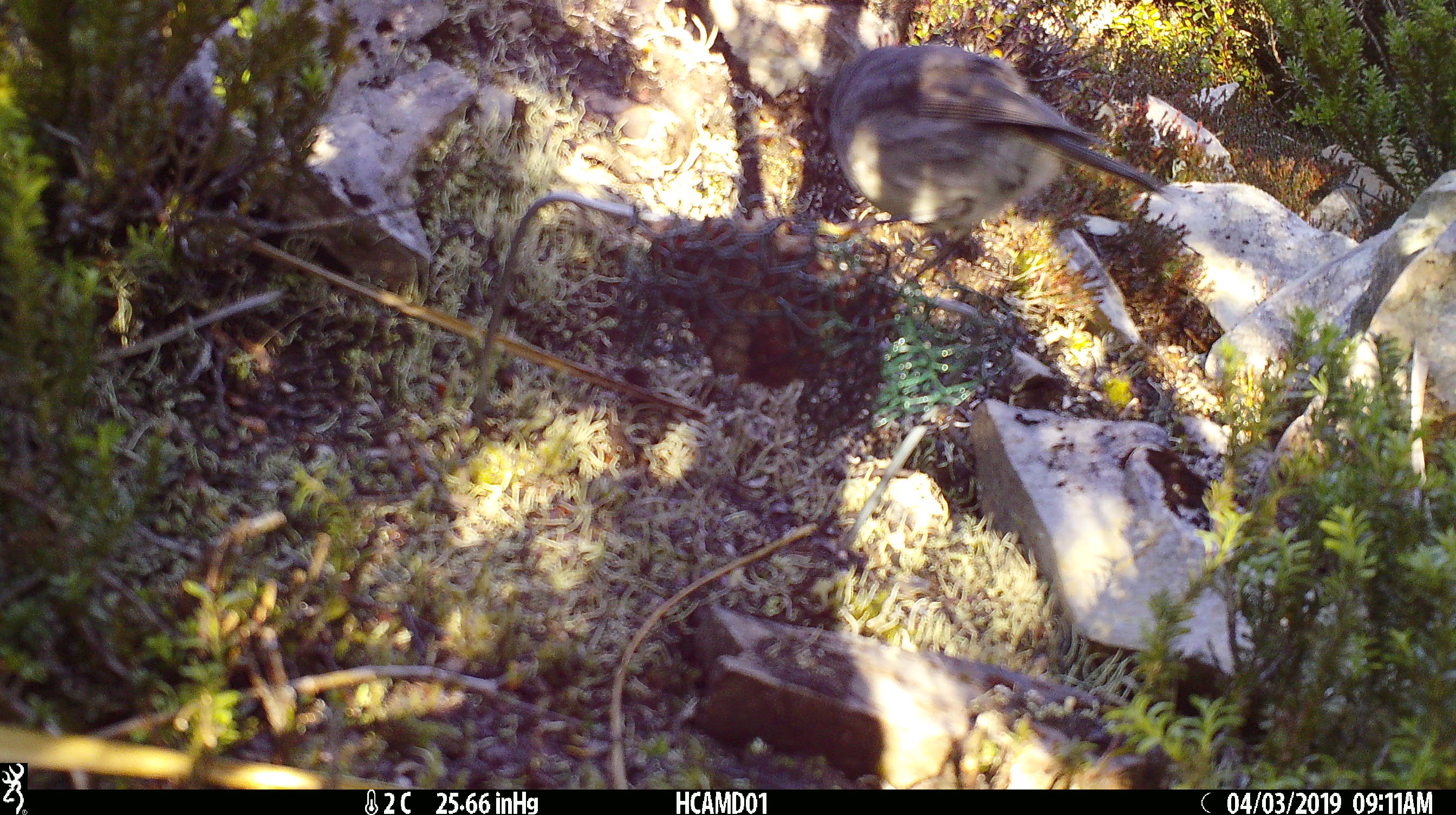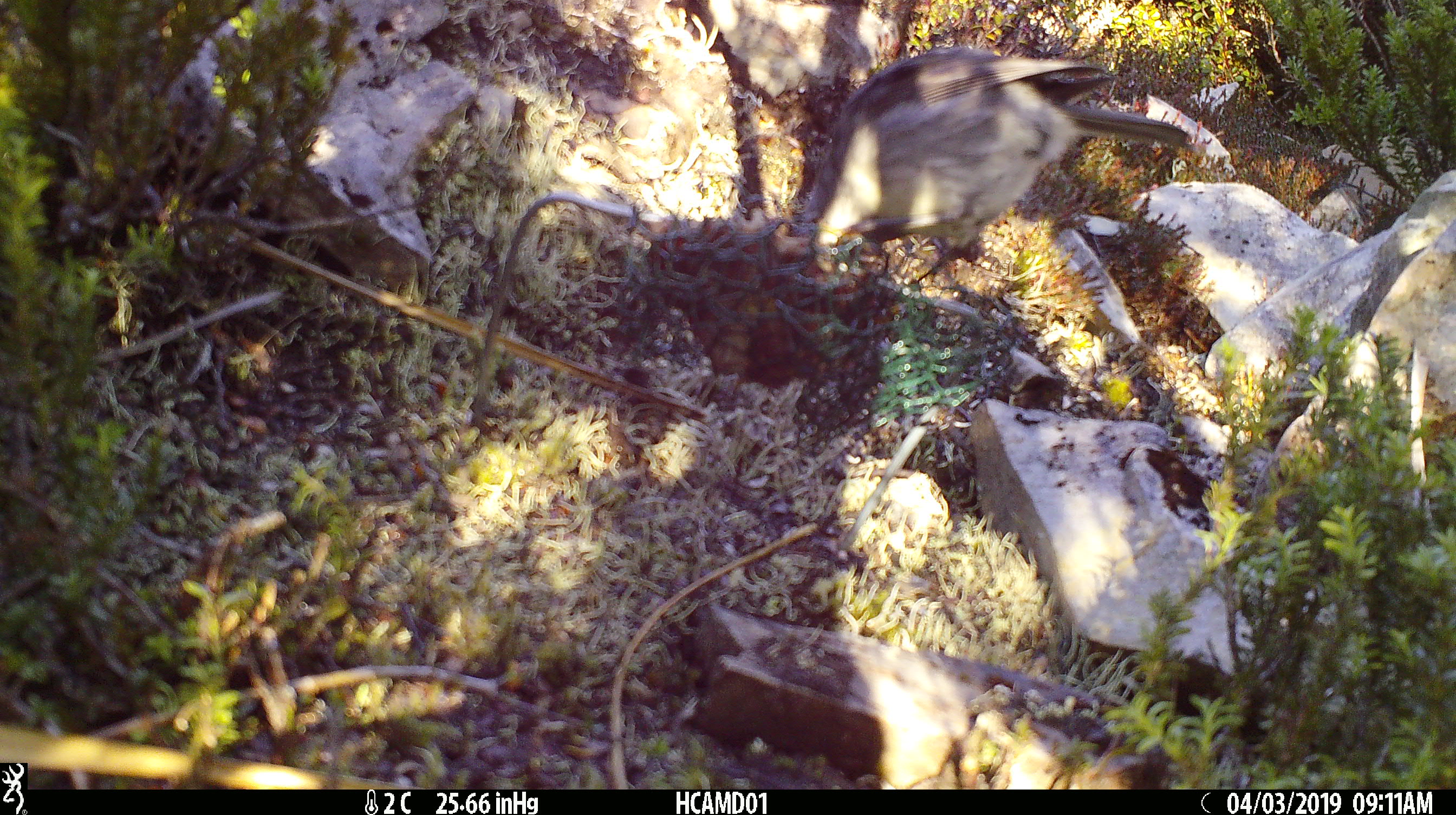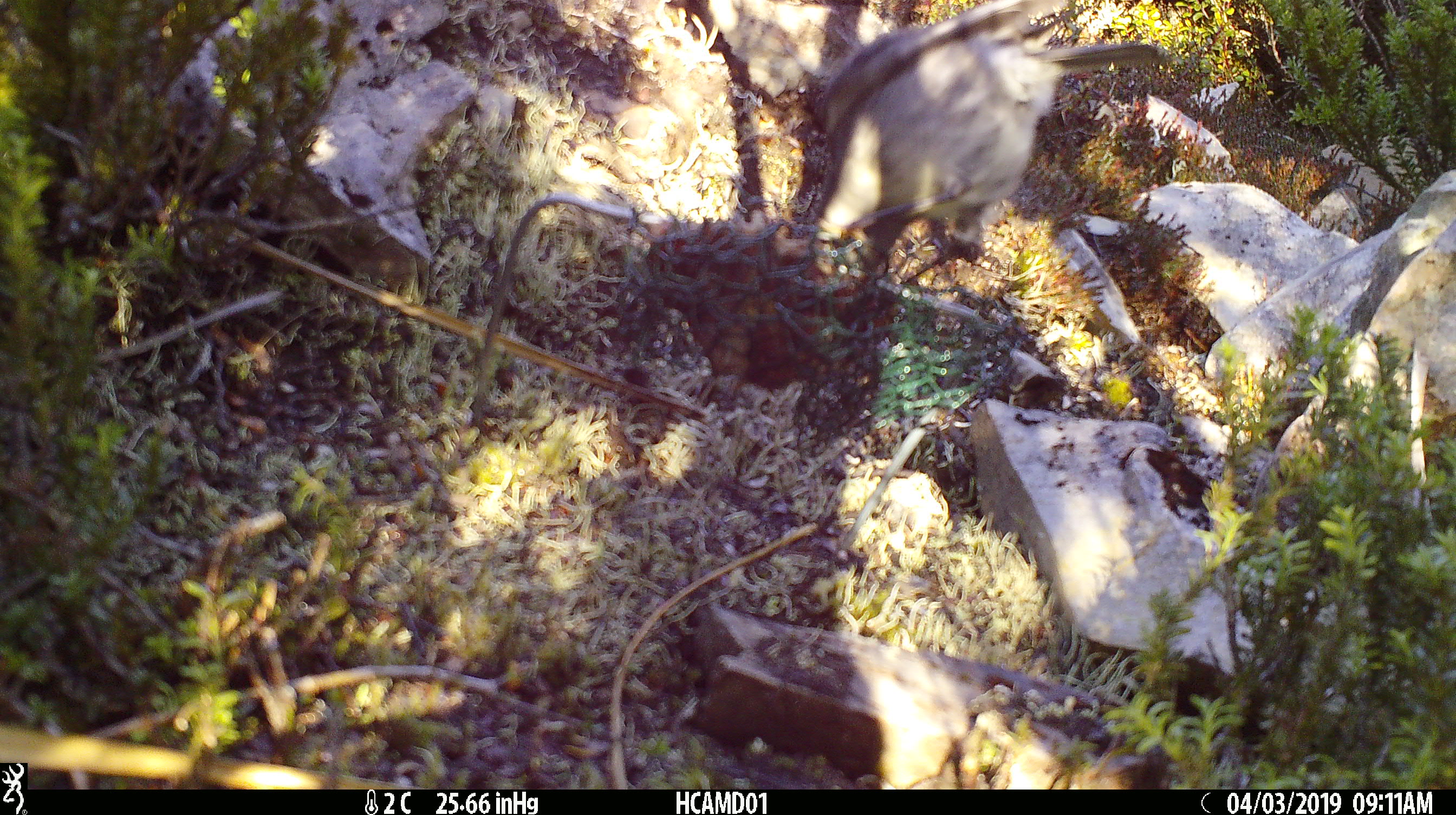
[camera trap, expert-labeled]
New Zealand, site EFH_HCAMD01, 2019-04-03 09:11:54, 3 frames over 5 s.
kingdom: Animalia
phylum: Chordata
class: Aves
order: Passeriformes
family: Petroicidae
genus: Petroica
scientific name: Petroica australis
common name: new zealand robin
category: robin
Robin (new zealand robin) (Petroica australis).